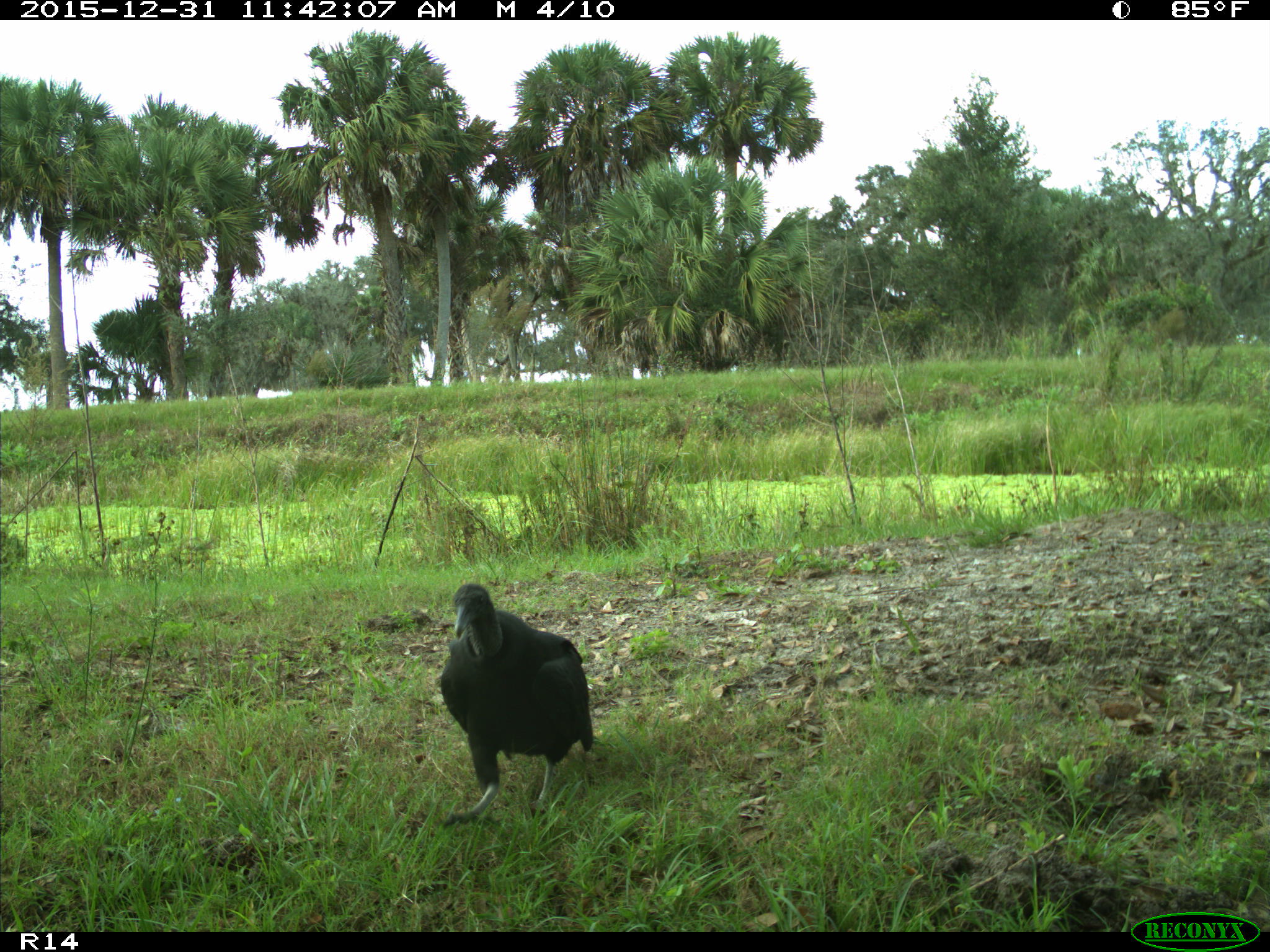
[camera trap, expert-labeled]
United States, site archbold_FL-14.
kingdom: Animalia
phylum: Chordata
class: Aves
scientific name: Aves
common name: birds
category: unidentified bird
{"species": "unidentified bird (birds) (Aves)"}